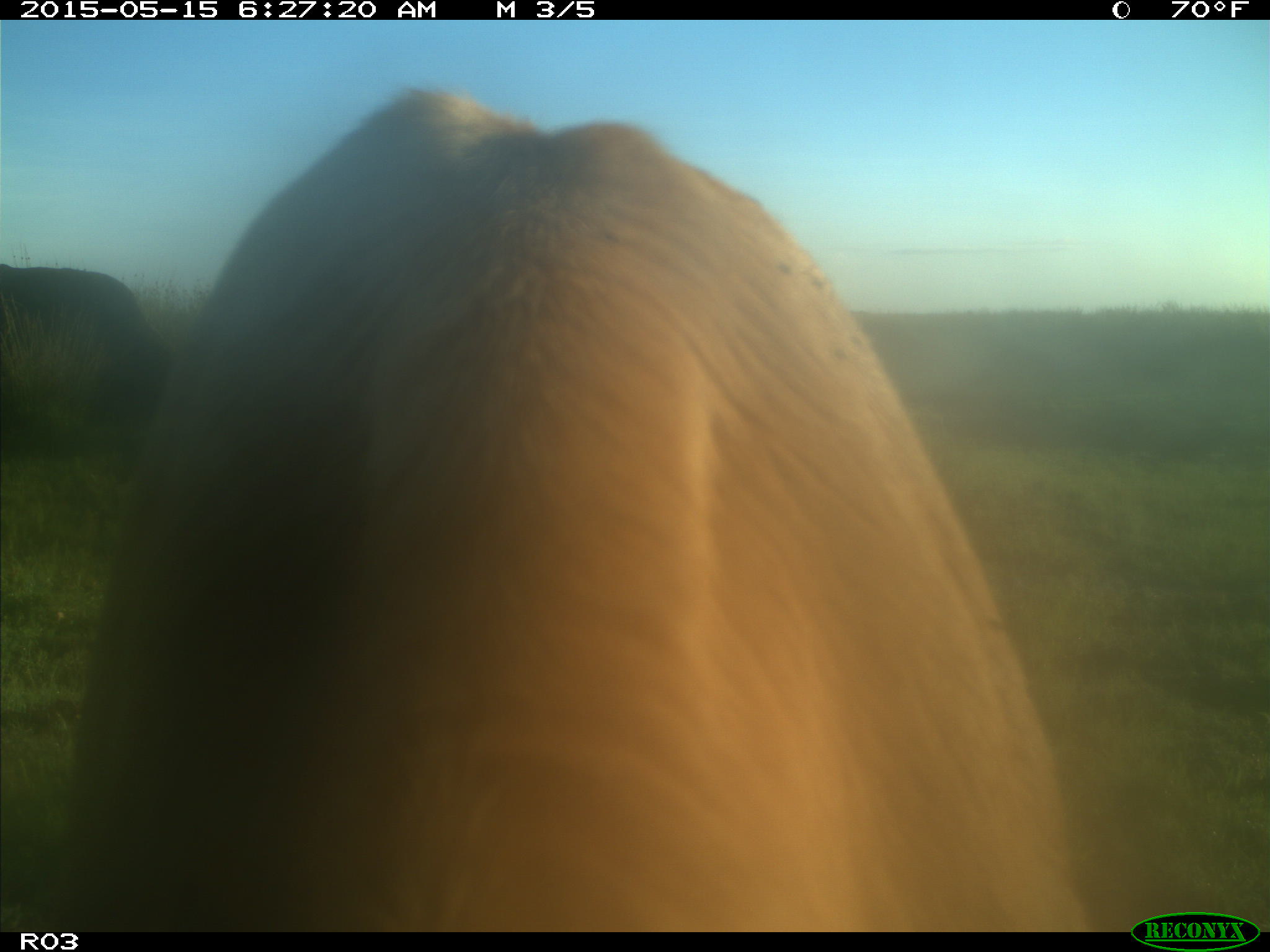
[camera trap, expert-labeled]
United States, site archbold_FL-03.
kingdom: Animalia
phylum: Chordata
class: Mammalia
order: Artiodactyla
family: Bovidae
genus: Bos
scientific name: Bos taurus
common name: domestic cow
Bos taurus (domestic cow).